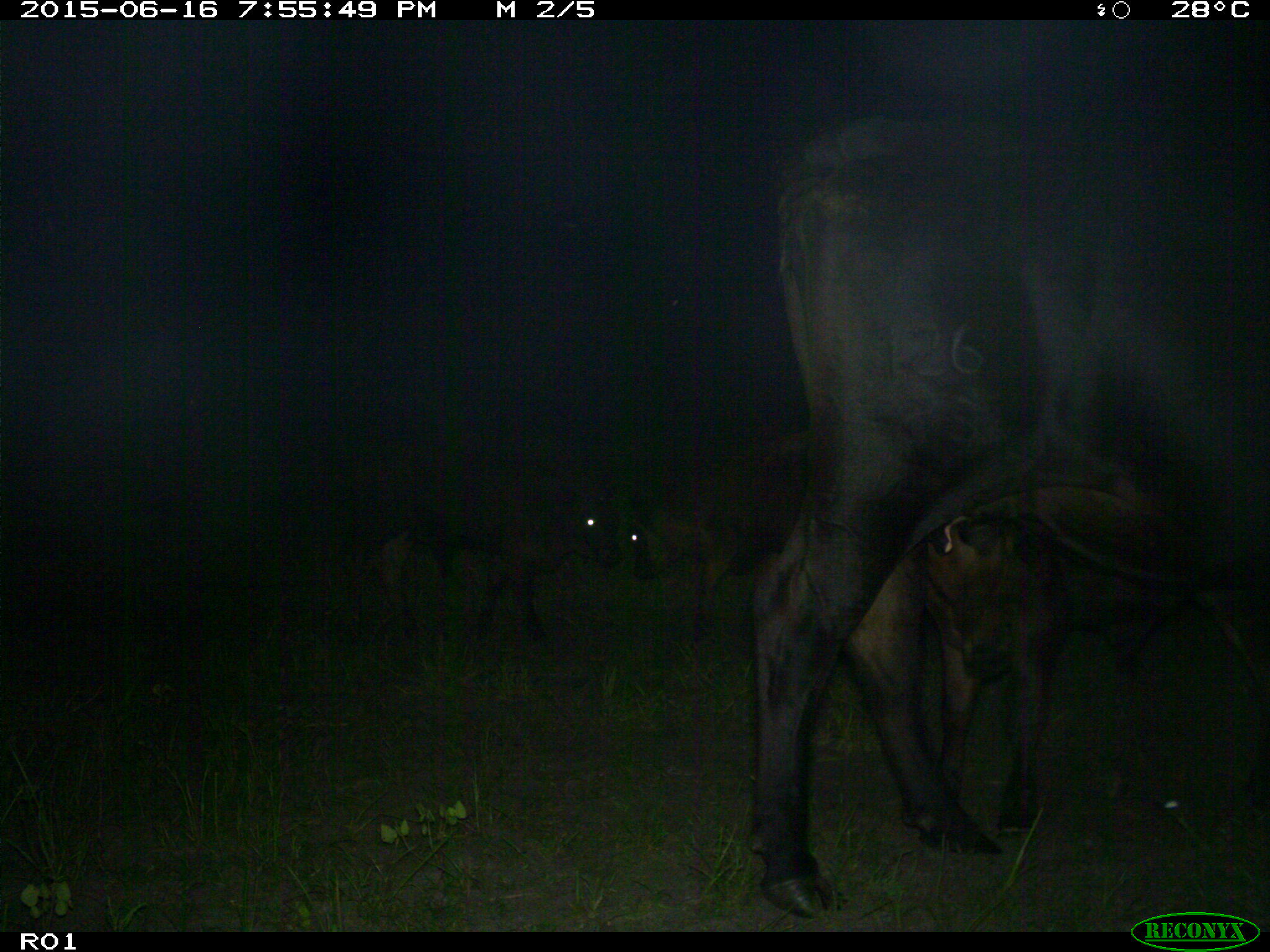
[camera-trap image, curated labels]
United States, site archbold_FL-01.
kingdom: Animalia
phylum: Chordata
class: Mammalia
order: Artiodactyla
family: Bovidae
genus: Bos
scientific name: Bos taurus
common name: domestic cow